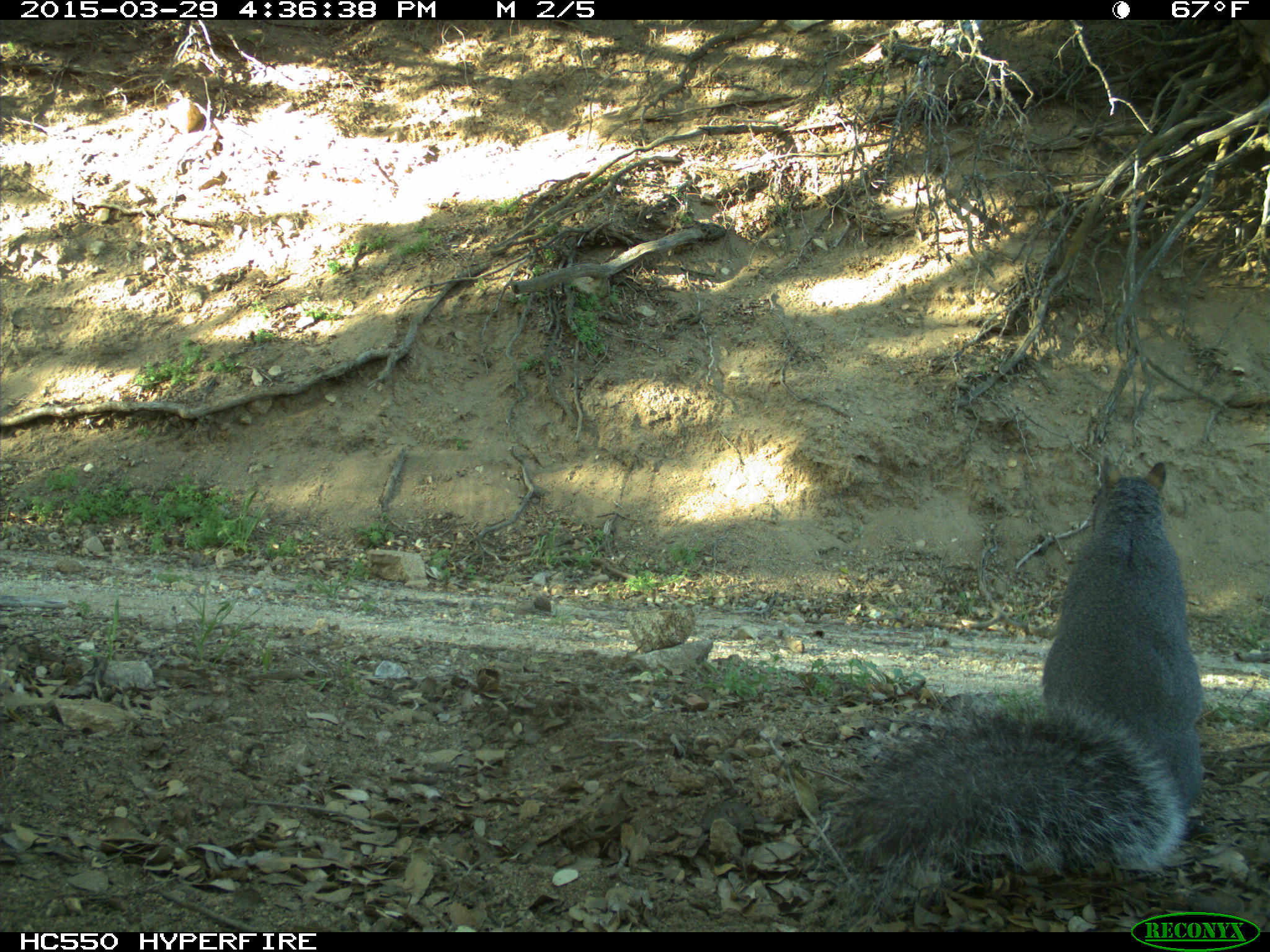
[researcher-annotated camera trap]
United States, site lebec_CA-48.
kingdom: Animalia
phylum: Chordata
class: Mammalia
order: Rodentia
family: Sciuridae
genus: Sciurus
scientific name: Sciurus carolinensis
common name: eastern gray squirrel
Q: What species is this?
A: Sciurus carolinensis (eastern gray squirrel).